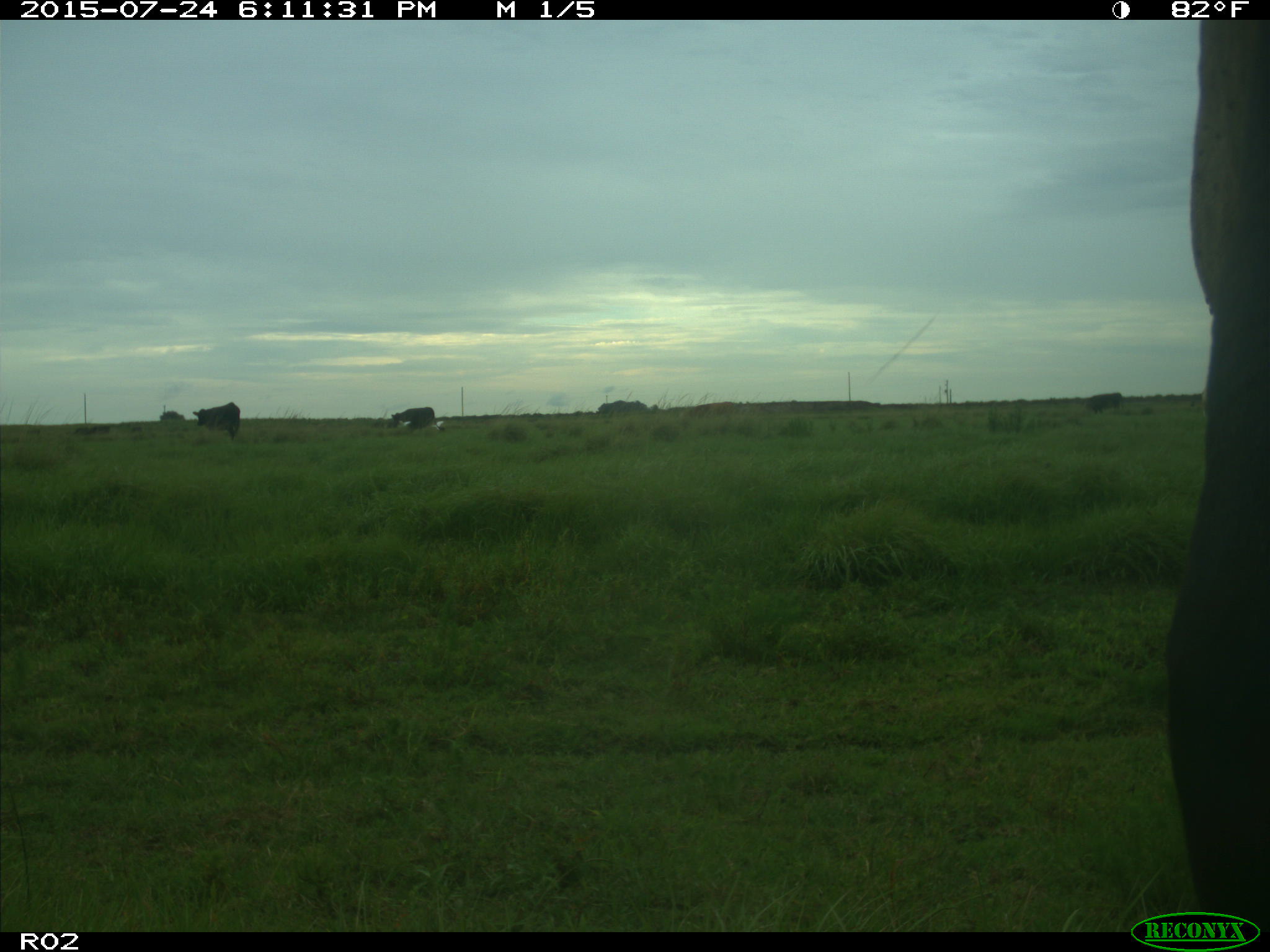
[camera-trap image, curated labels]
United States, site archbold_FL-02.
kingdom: Animalia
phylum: Chordata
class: Mammalia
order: Artiodactyla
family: Bovidae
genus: Bos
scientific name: Bos taurus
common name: domestic cow